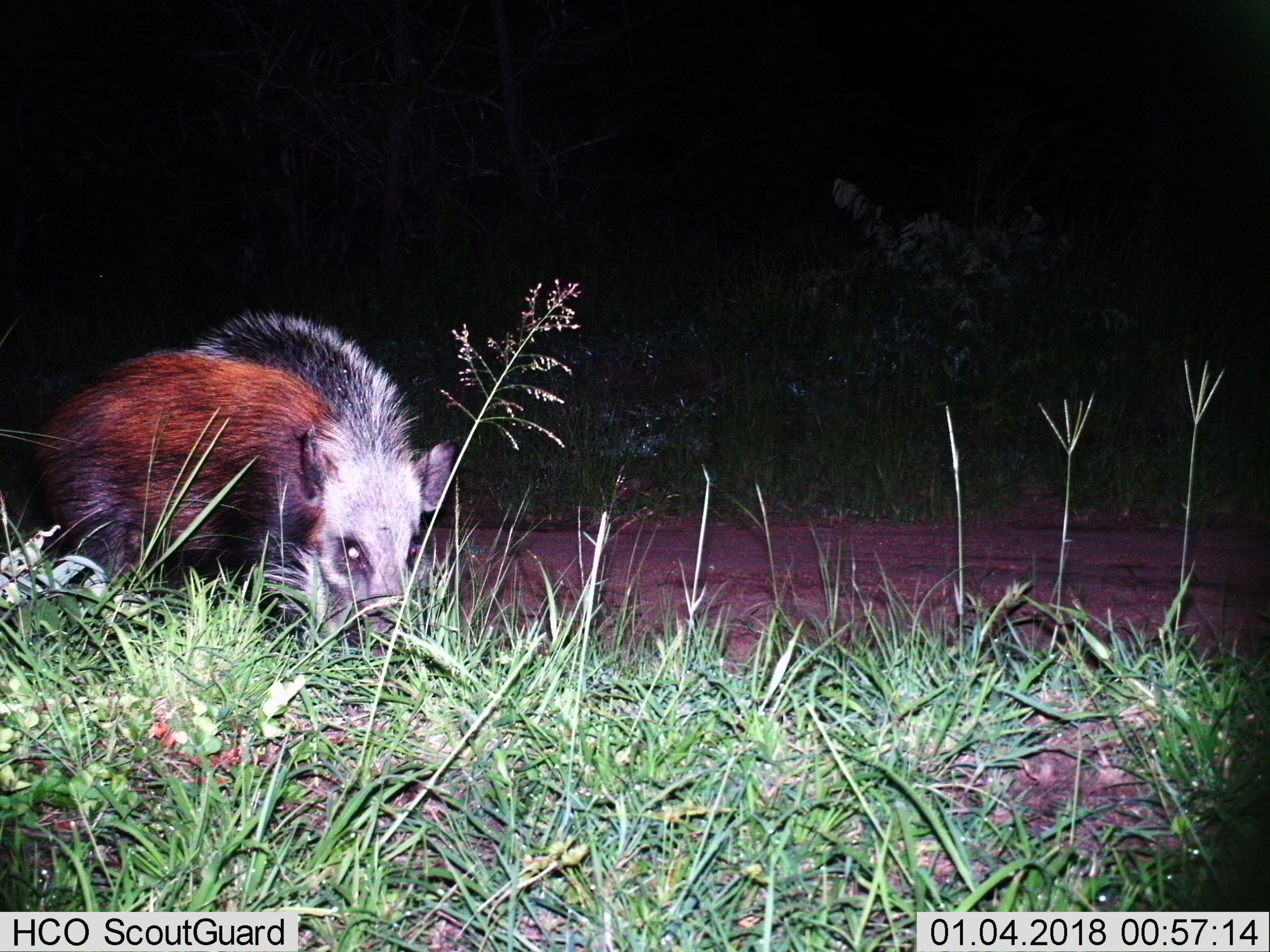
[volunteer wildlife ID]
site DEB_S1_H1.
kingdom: Animalia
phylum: Chordata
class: Mammalia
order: Artiodactyla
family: Suidae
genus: Potamochoerus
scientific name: Potamochoerus larvatus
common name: bushpig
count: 1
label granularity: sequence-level